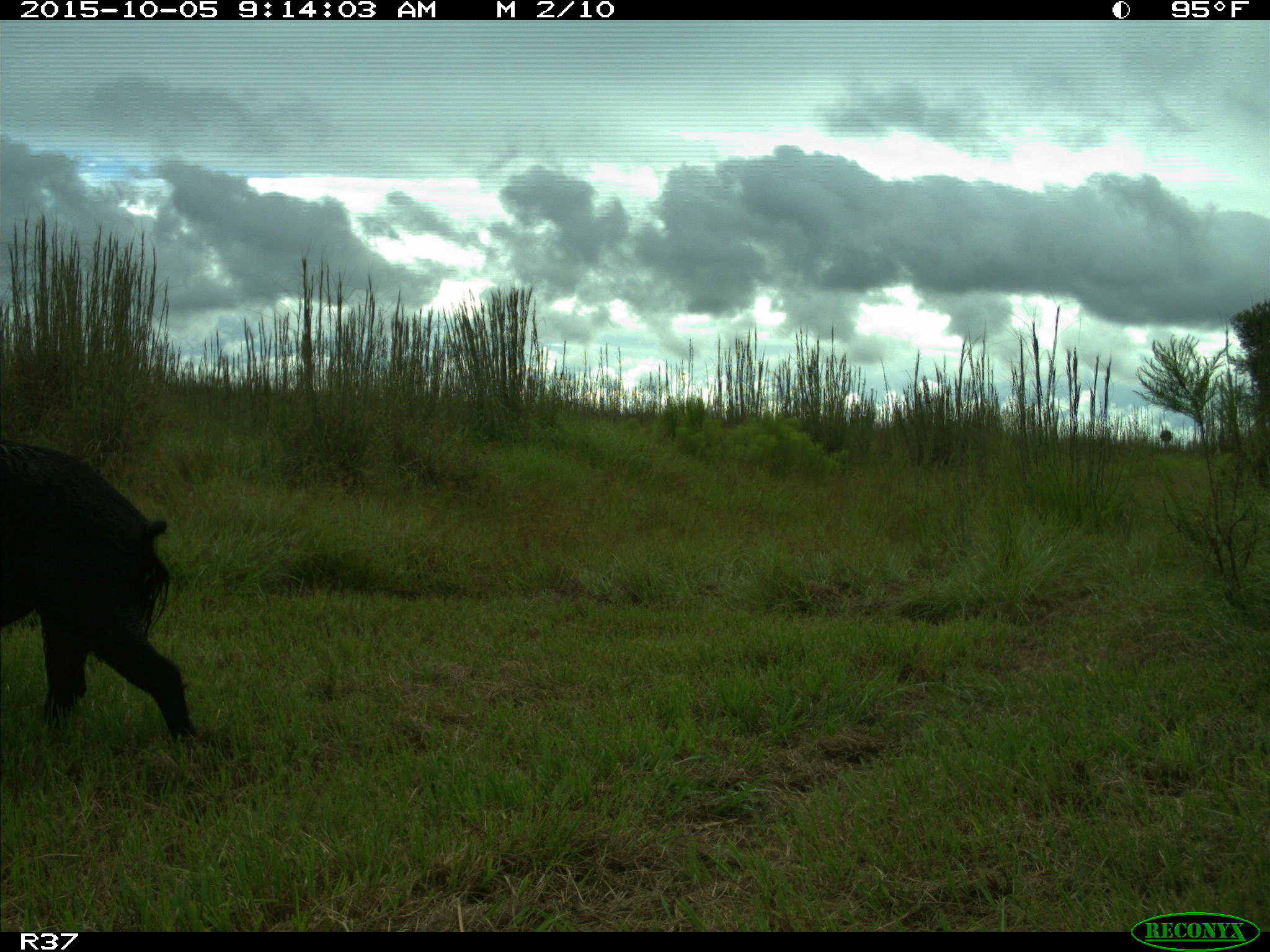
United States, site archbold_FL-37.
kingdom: Animalia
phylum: Chordata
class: Mammalia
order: Artiodactyla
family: Suidae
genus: Sus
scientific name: Sus scrofa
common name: wild boar